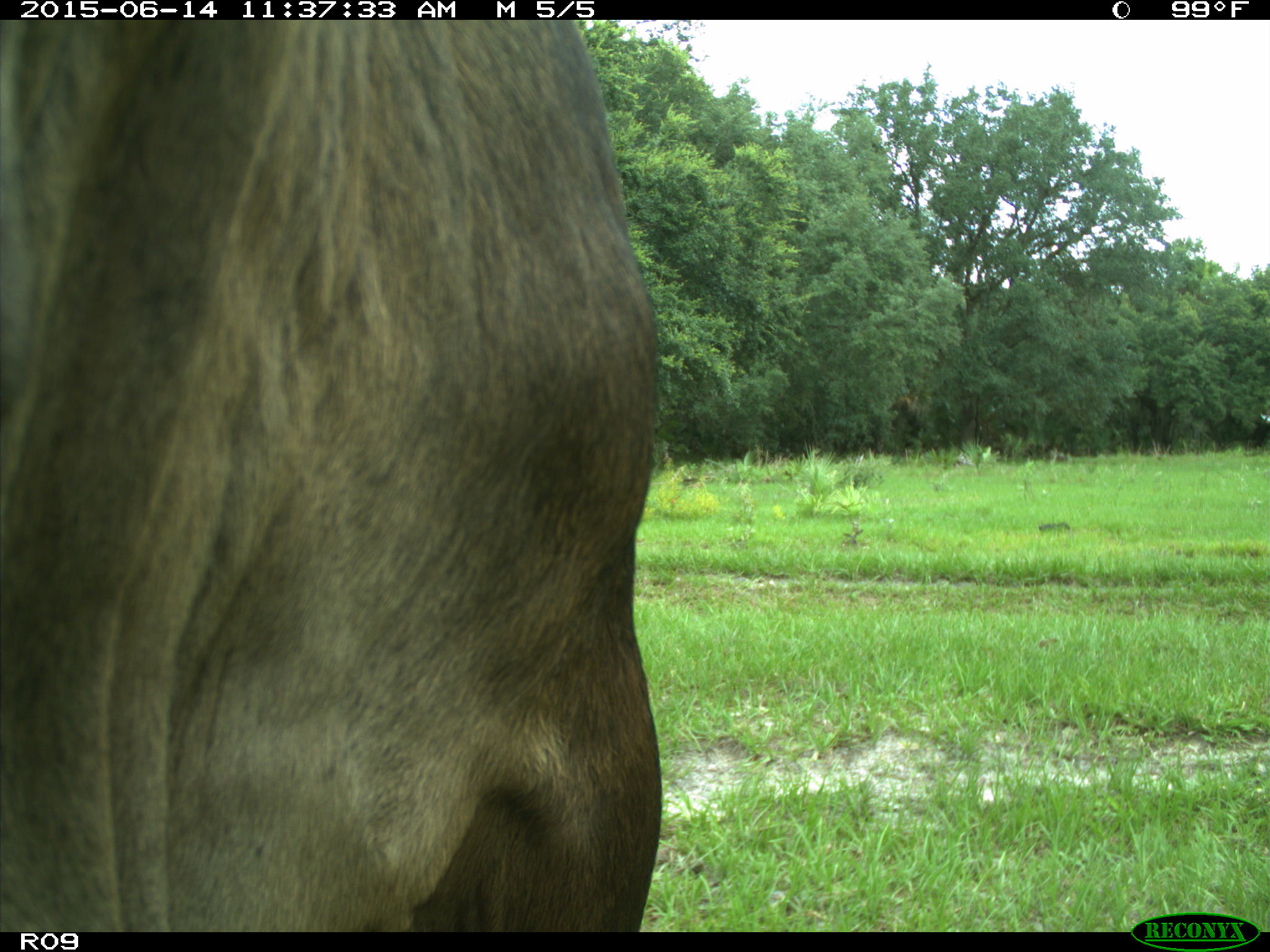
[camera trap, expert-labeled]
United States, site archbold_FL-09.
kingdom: Animalia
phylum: Chordata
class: Mammalia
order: Artiodactyla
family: Bovidae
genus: Bos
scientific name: Bos taurus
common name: domestic cow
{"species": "Bos taurus (domestic cow)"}